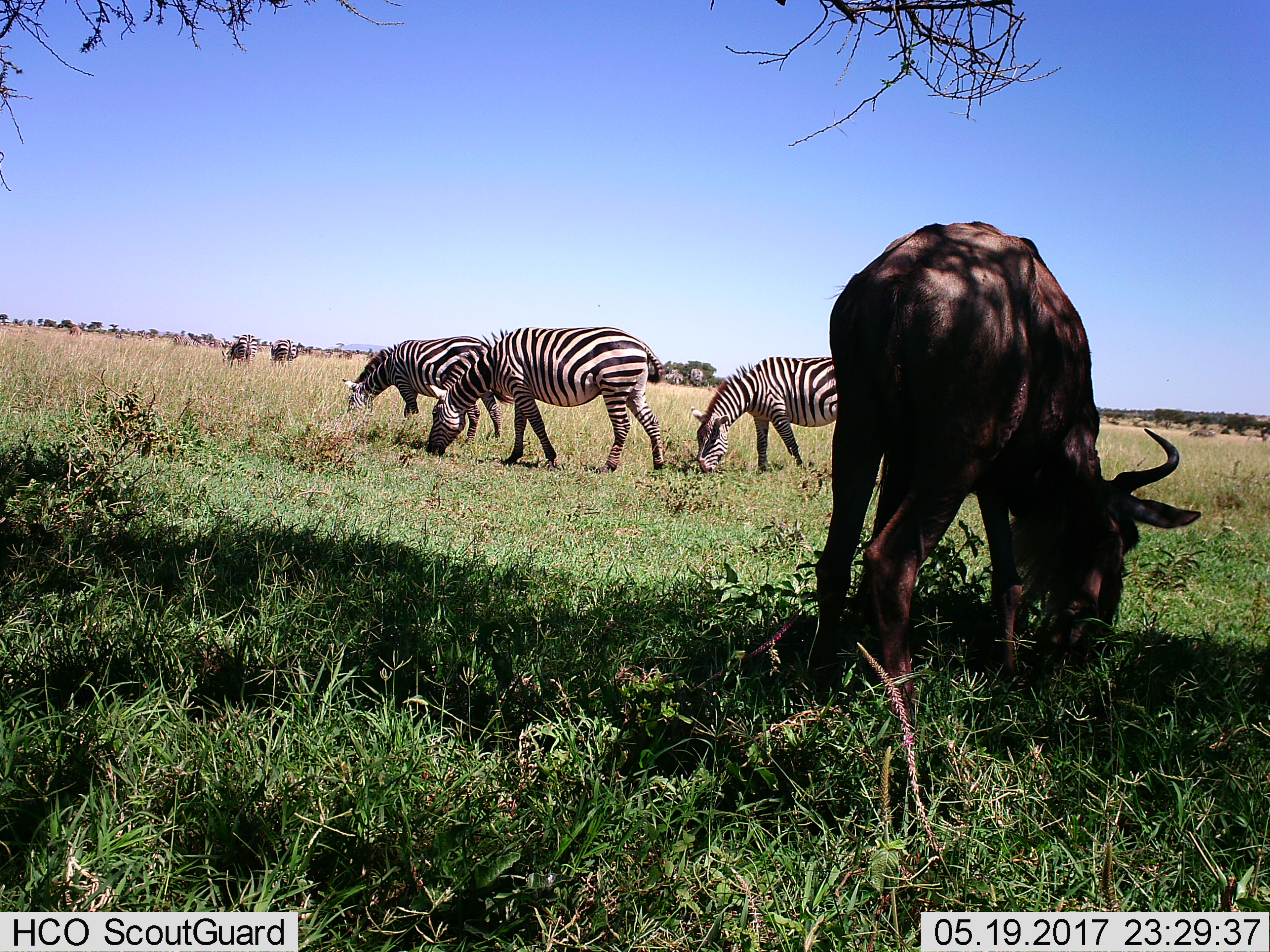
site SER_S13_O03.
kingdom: Animalia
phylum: Chordata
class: Mammalia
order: Artiodactyla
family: Bovidae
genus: Connochaetes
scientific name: Connochaetes taurinus taurinus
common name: blue wildebeest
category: wildebeestblue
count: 1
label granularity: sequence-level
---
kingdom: Animalia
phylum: Chordata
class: Mammalia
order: Perissodactyla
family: Equidae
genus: Equus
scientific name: Equus quagga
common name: plains zebra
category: zebraplains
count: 5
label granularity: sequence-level